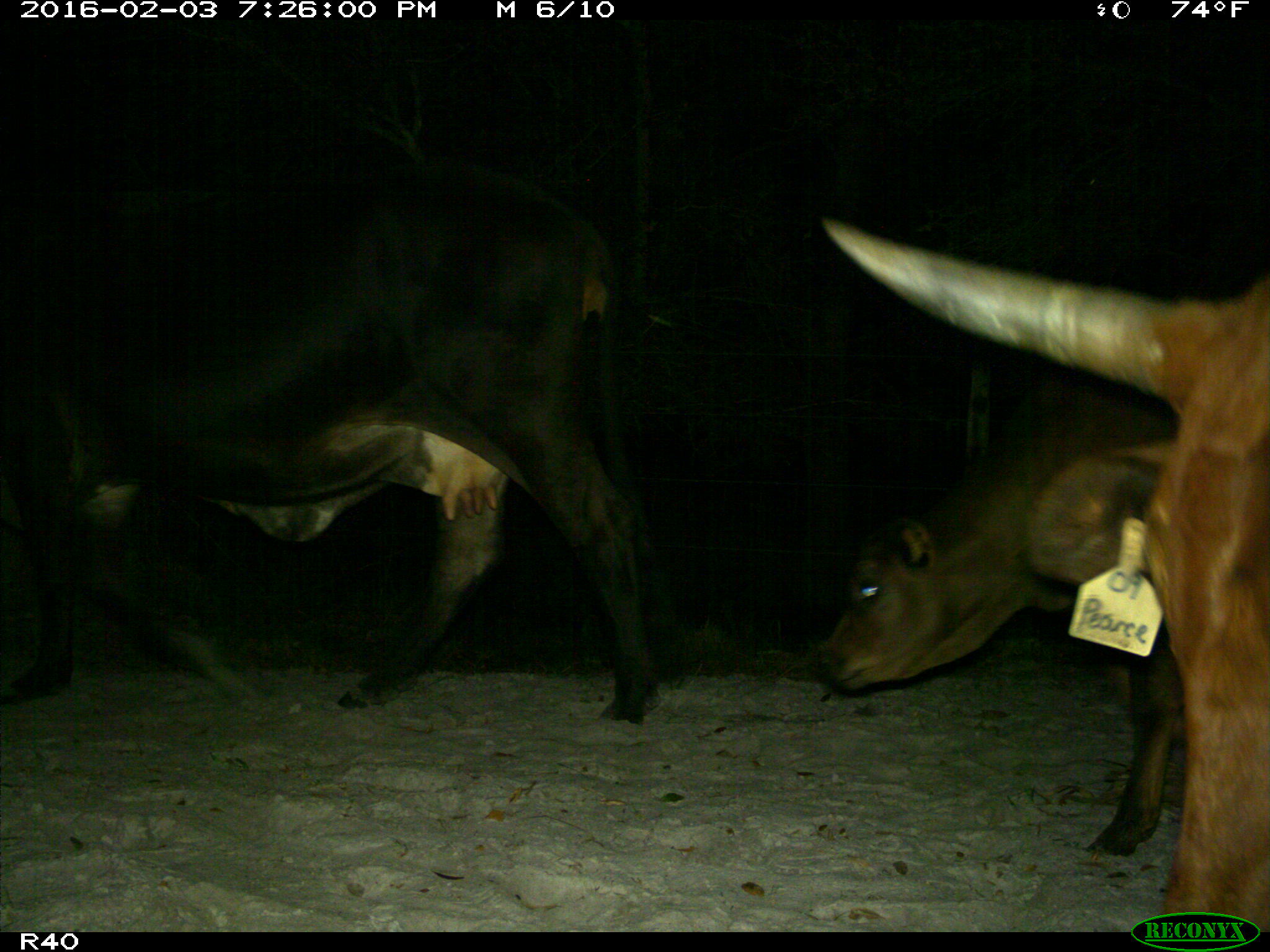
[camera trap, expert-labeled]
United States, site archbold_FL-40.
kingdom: Animalia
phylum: Chordata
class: Mammalia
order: Artiodactyla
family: Bovidae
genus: Bos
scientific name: Bos taurus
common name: domestic cow